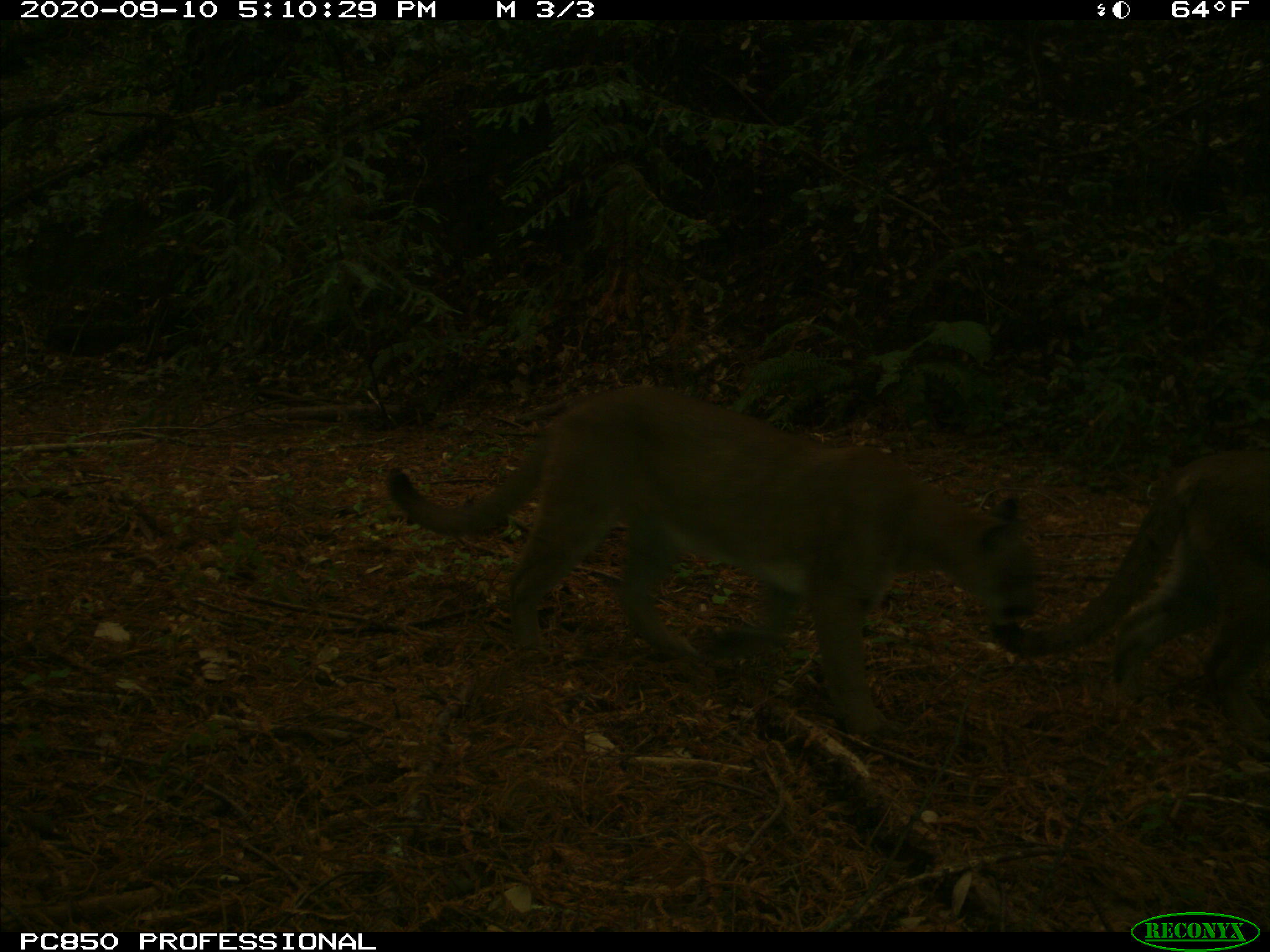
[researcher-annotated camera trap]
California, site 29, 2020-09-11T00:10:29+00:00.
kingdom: Animalia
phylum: Chordata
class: Mammalia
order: Carnivora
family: Felidae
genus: Puma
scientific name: Puma concolor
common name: puma